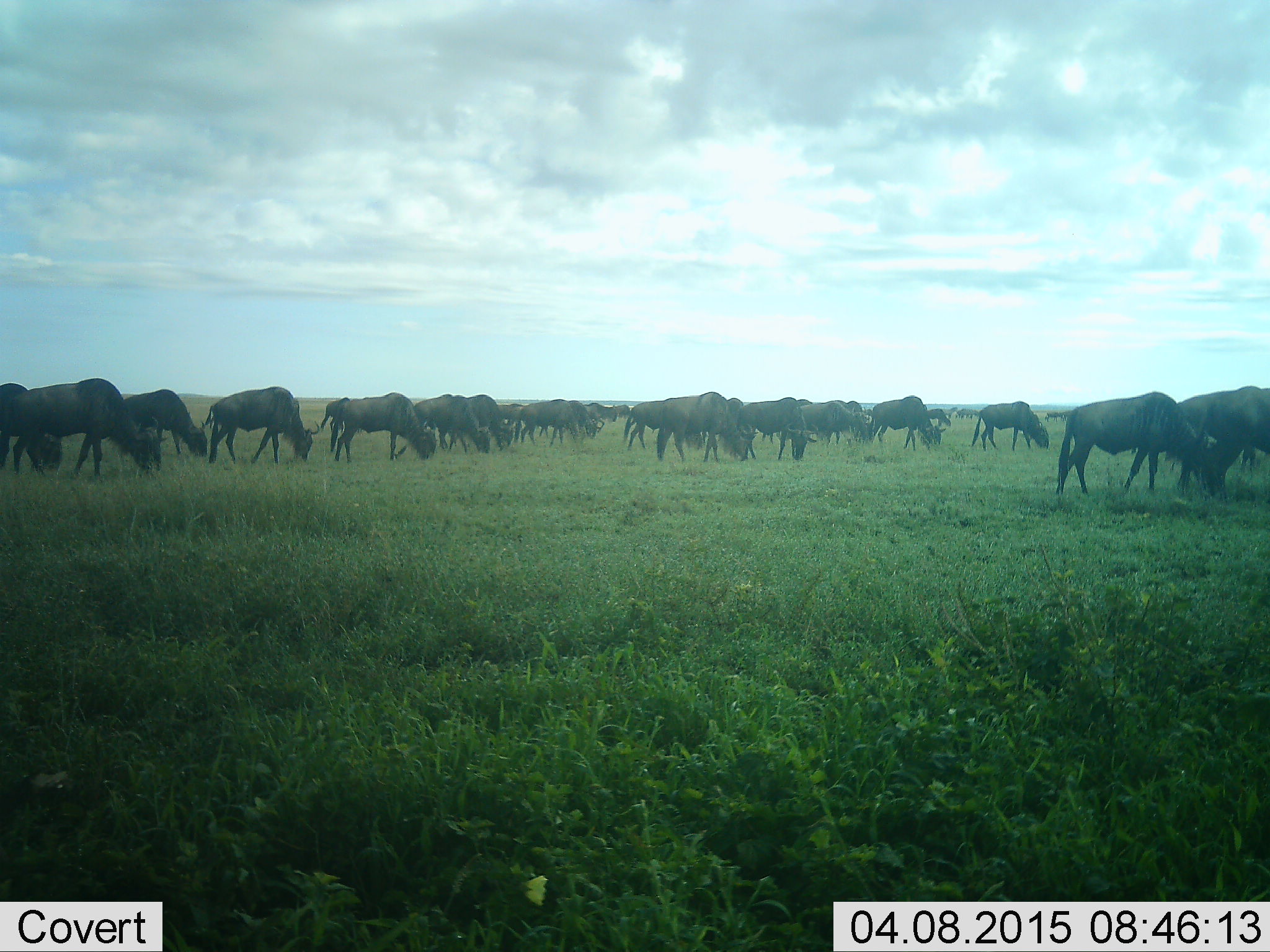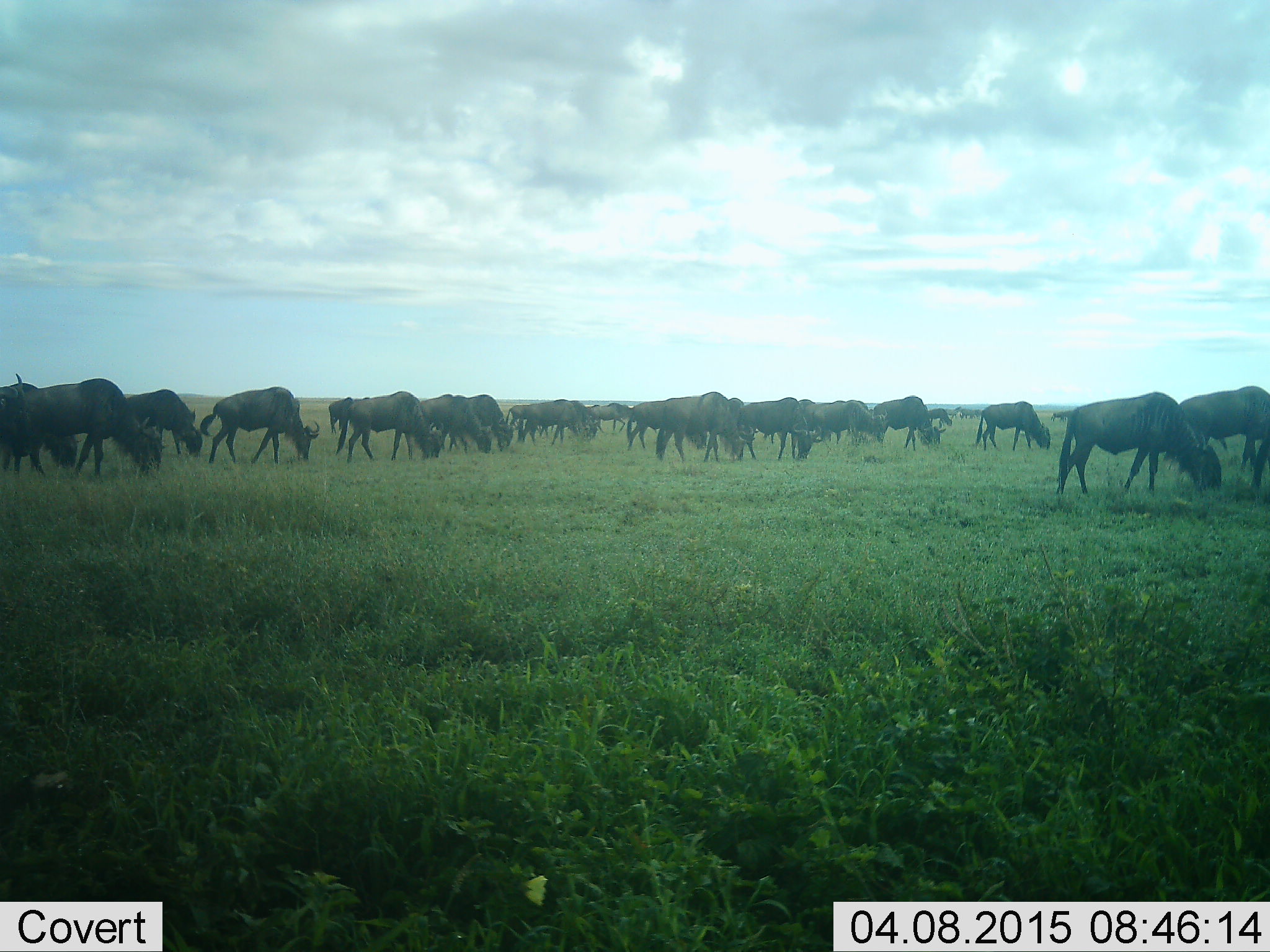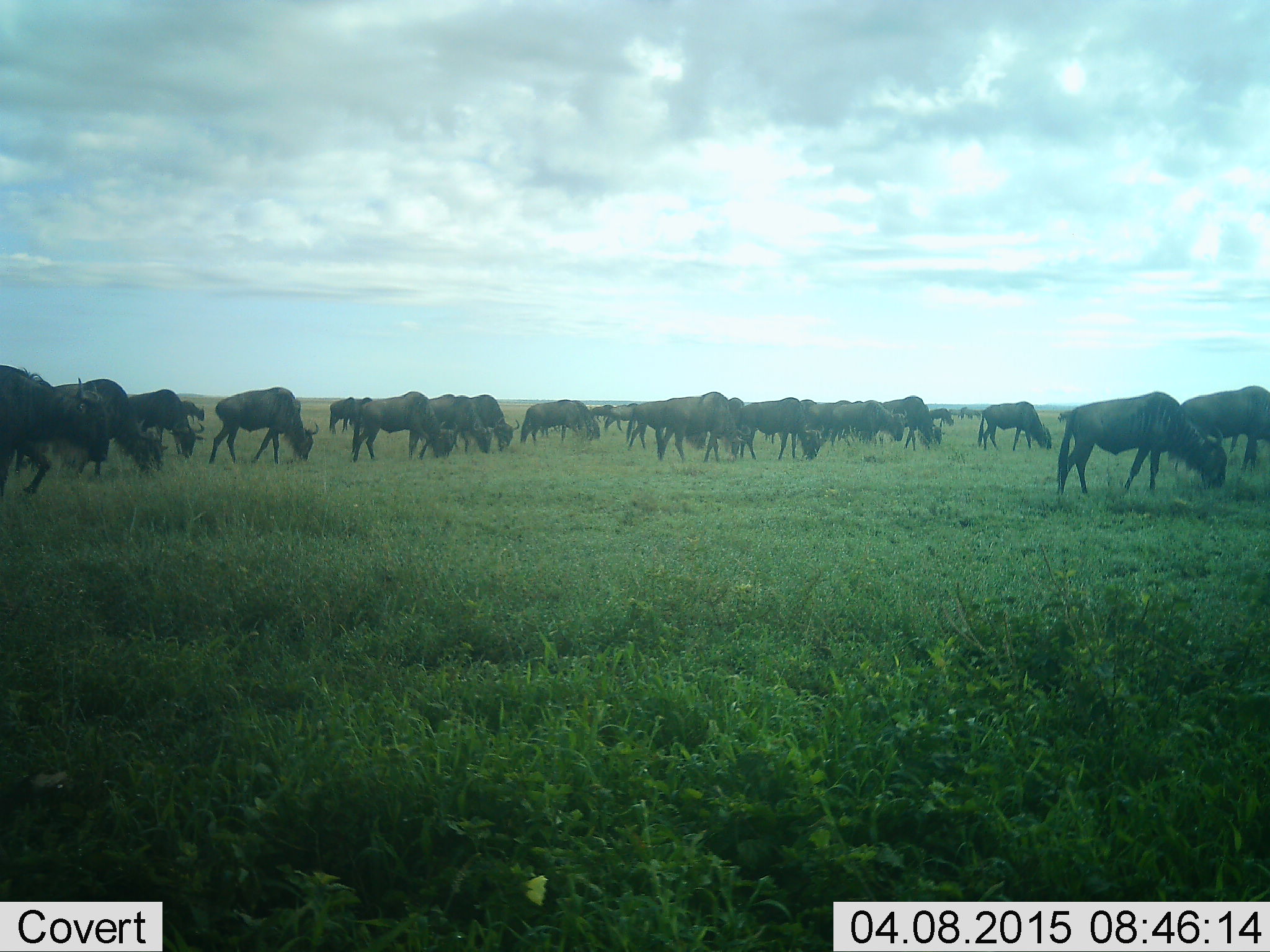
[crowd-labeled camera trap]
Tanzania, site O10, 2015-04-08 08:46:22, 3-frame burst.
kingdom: Animalia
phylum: Chordata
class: Mammalia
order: Artiodactyla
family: Bovidae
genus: Connochaetes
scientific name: Connochaetes taurinus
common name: blue wildebeest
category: wildebeest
Wildebeest (blue wildebeest) (Connochaetes taurinus), count 11-50. Behavior (volunteer vote fractions): standing 10%, resting 0%, moving 20%, interacting 0%. Young present (vote fraction): 0%. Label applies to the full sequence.